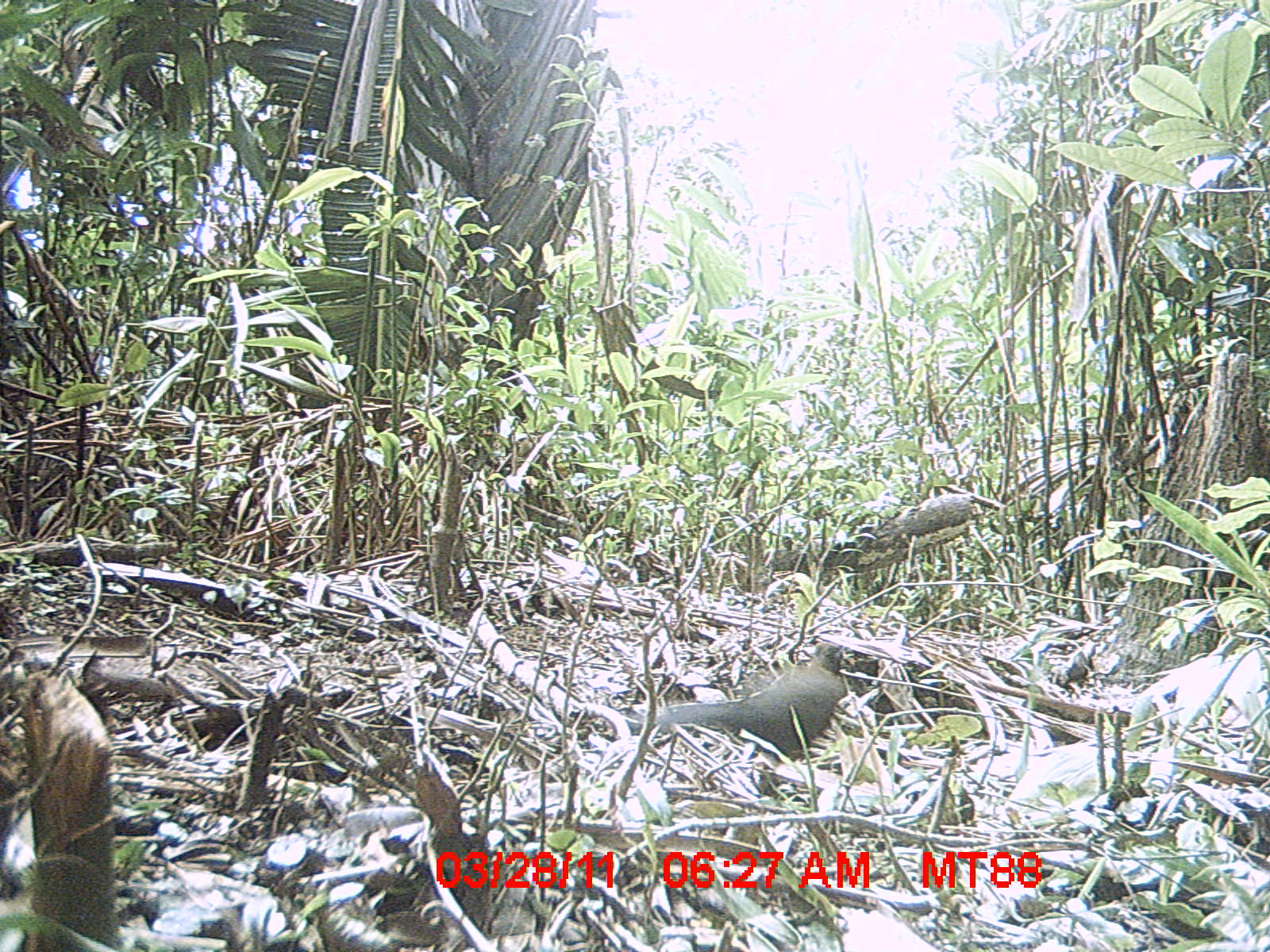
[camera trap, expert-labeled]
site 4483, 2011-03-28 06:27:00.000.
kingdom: Animalia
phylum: Chordata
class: Aves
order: Cuculiformes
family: Cuculidae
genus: Coua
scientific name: Coua serriana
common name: red-breasted coua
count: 1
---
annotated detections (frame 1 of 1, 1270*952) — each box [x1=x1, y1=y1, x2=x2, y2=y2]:
coua serriana: [x1=658, y1=640, x2=846, y2=761]